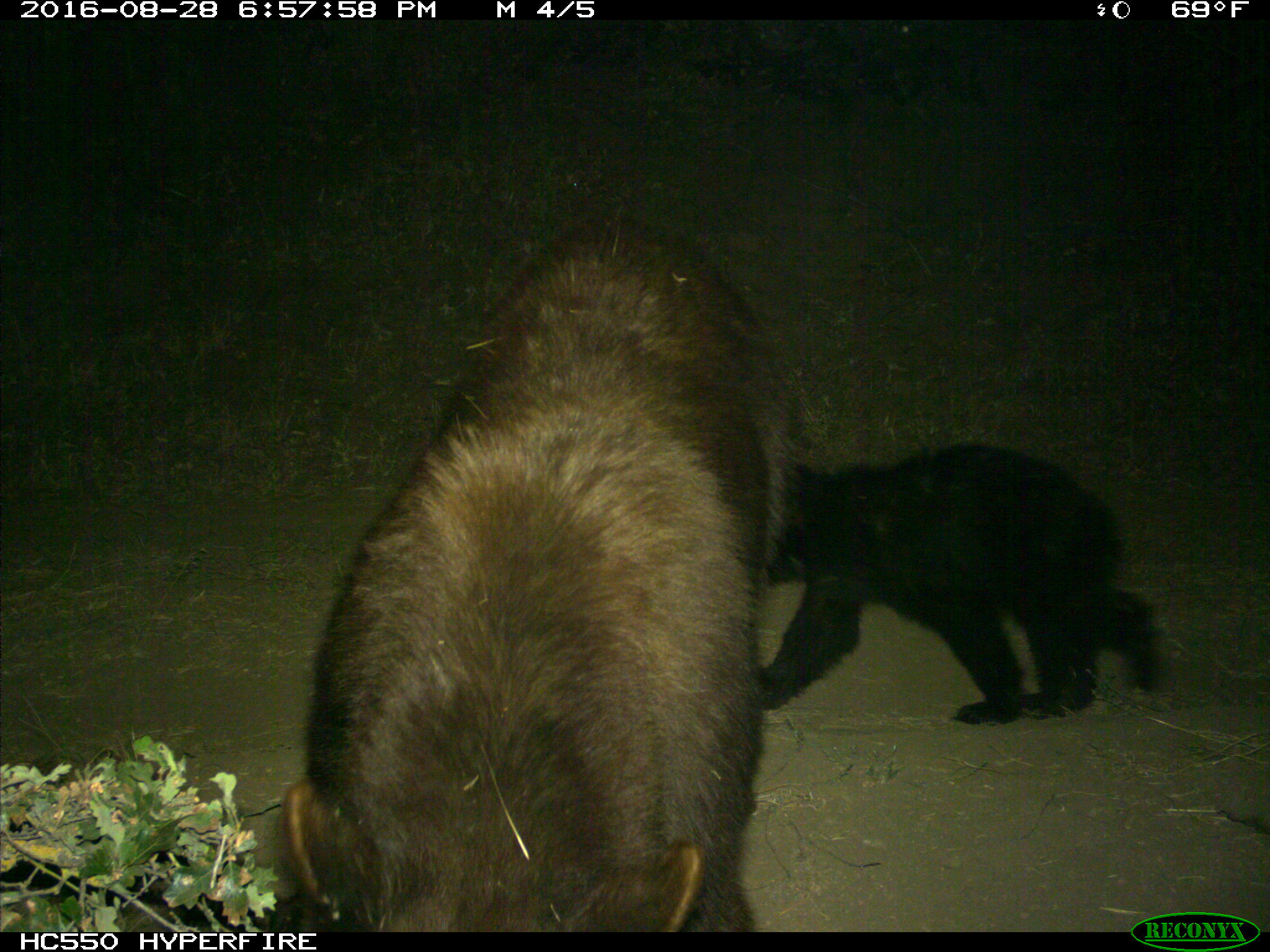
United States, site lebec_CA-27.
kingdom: Animalia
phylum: Chordata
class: Mammalia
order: Carnivora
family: Ursidae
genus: Ursus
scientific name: Ursus americanus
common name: american black bear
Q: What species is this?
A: Ursus americanus (american black bear).